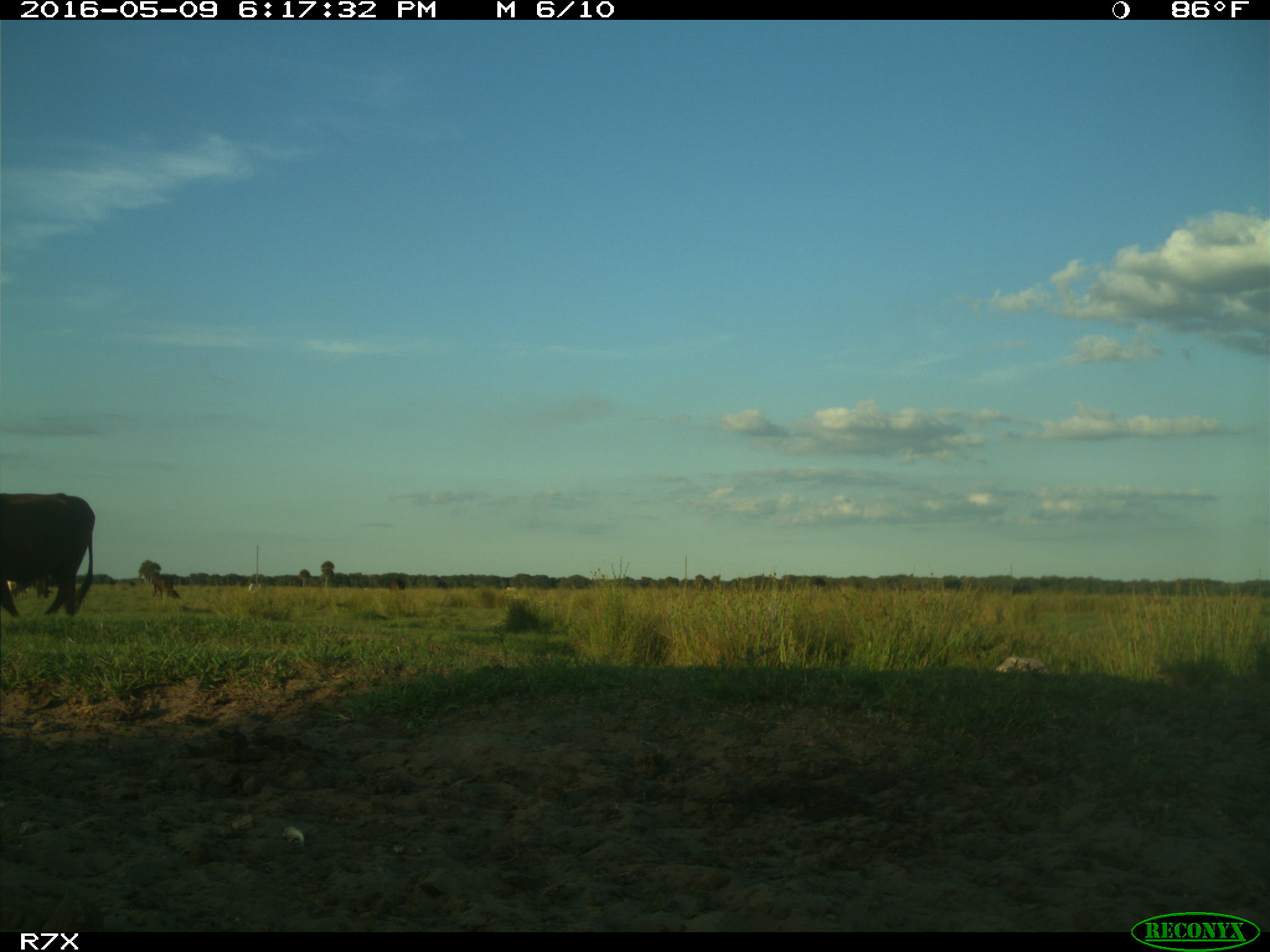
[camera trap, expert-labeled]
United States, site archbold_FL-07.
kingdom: Animalia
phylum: Chordata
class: Mammalia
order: Artiodactyla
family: Bovidae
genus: Bos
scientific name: Bos taurus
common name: domestic cow